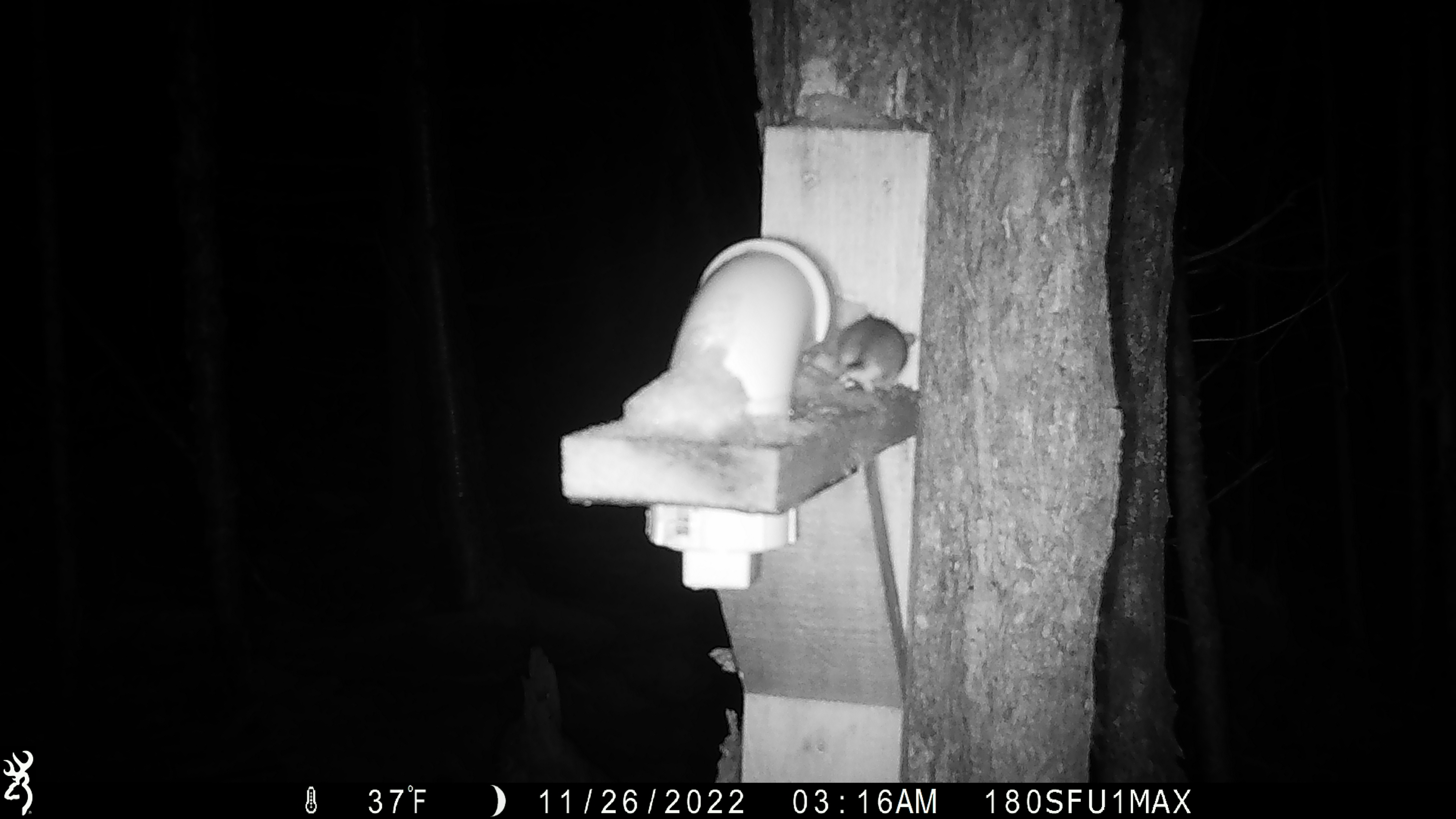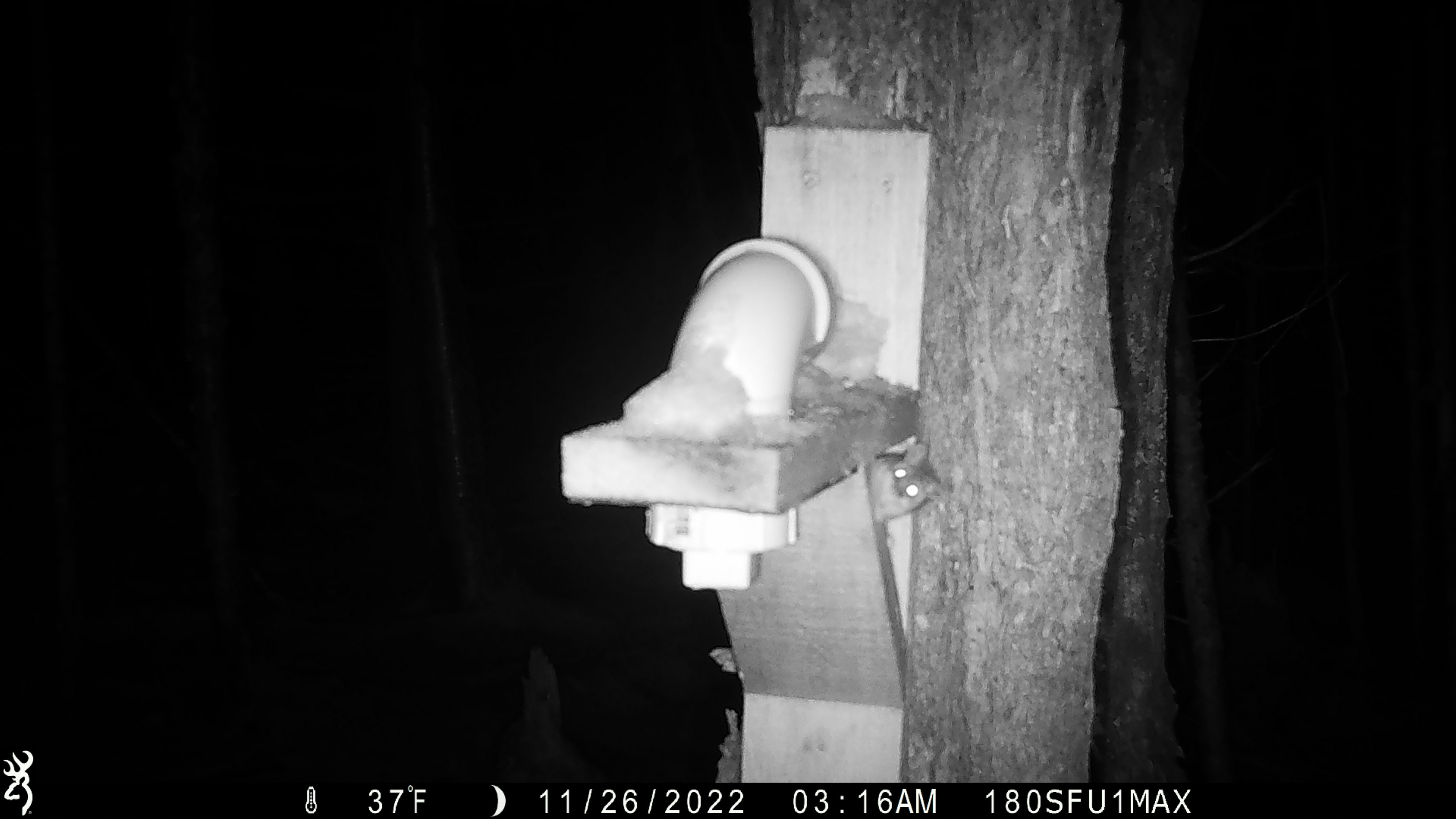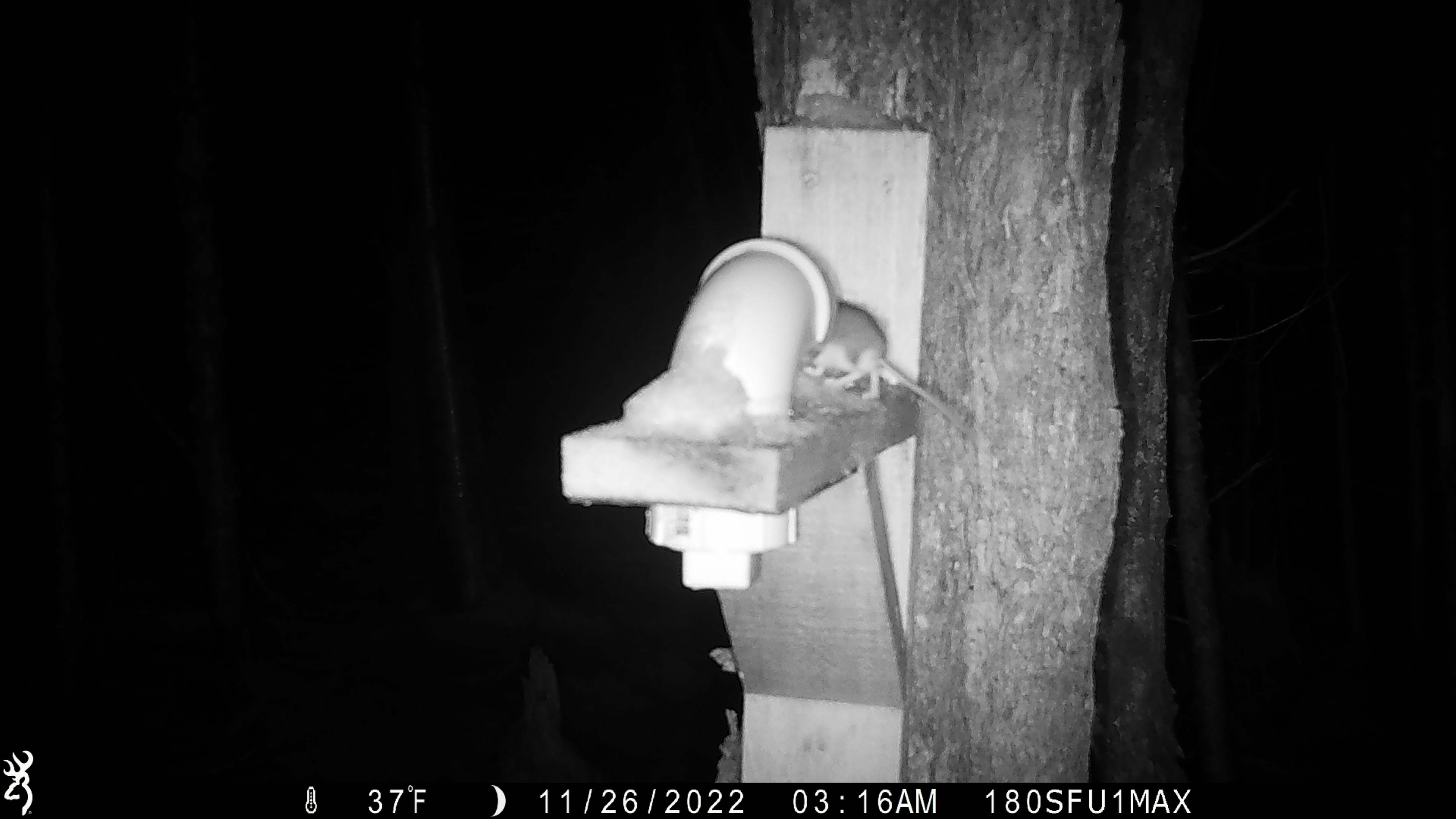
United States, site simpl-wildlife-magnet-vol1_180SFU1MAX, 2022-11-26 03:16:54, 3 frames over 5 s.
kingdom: Animalia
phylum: Chordata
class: Mammalia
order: Rodentia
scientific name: Rodentia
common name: mouse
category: mouse sp.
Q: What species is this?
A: Mouse sp. (mouse) (Rodentia).